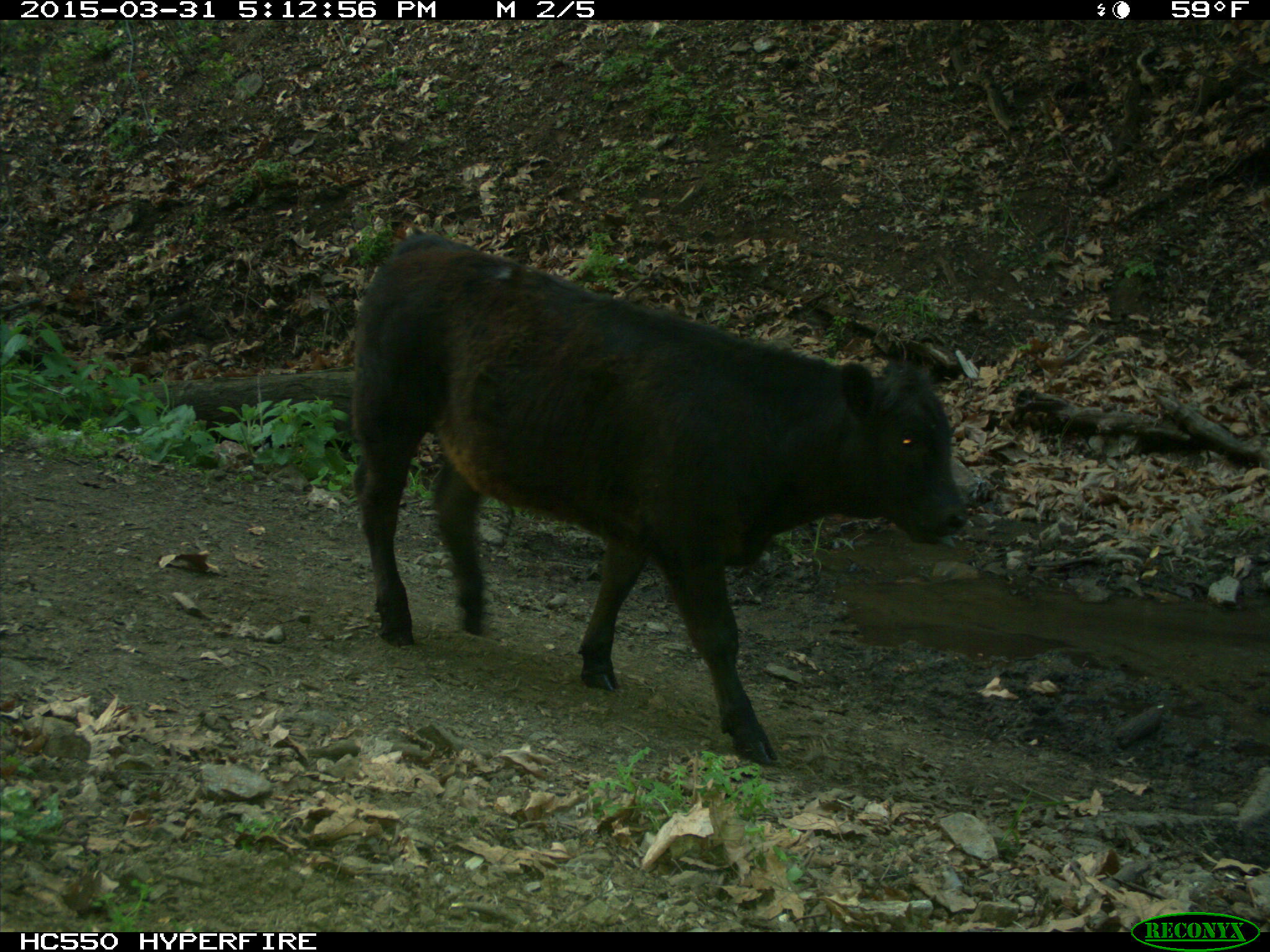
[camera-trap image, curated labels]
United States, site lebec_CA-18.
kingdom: Animalia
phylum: Chordata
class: Mammalia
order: Artiodactyla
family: Bovidae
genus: Bos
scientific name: Bos taurus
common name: domestic cow